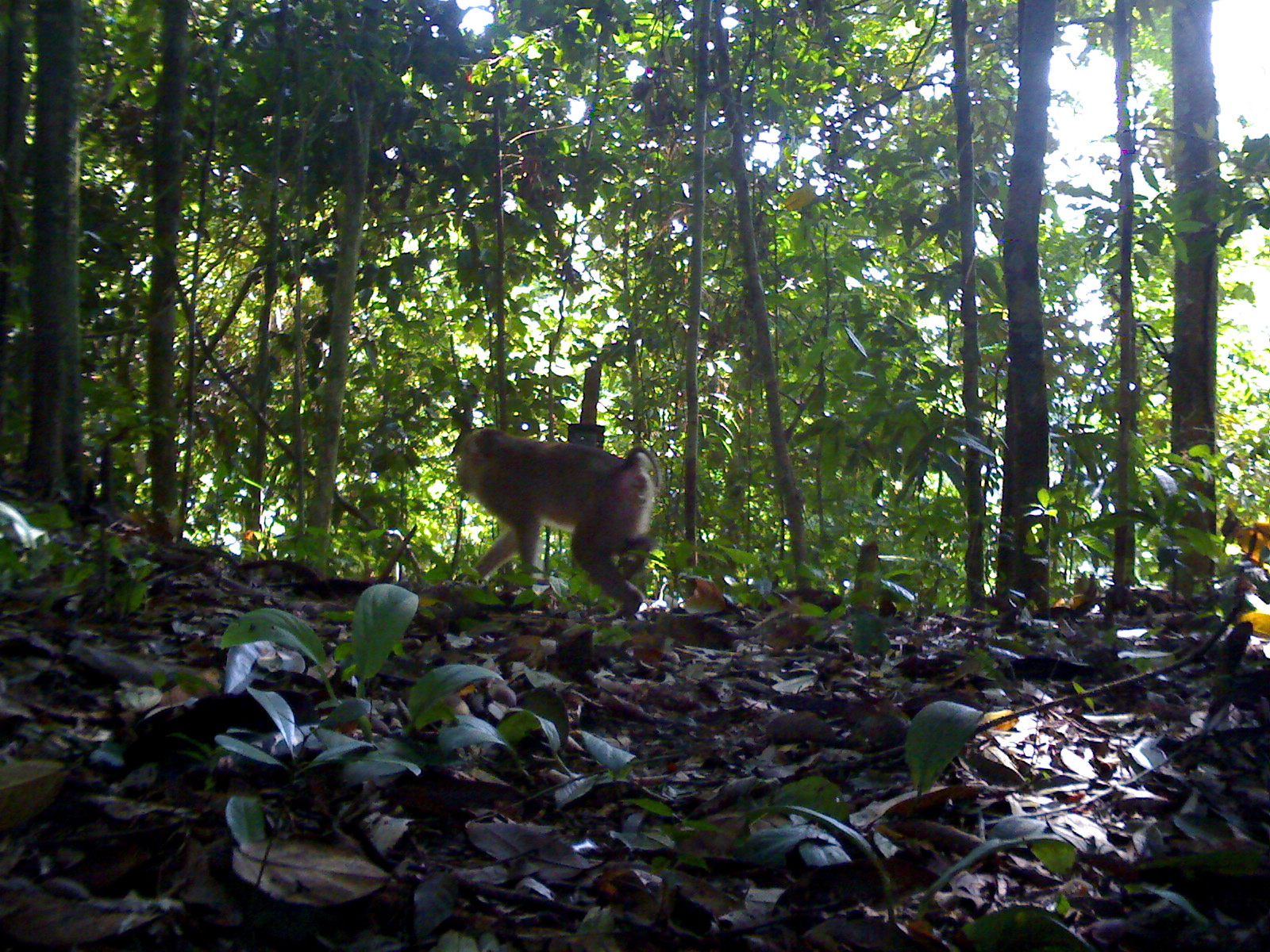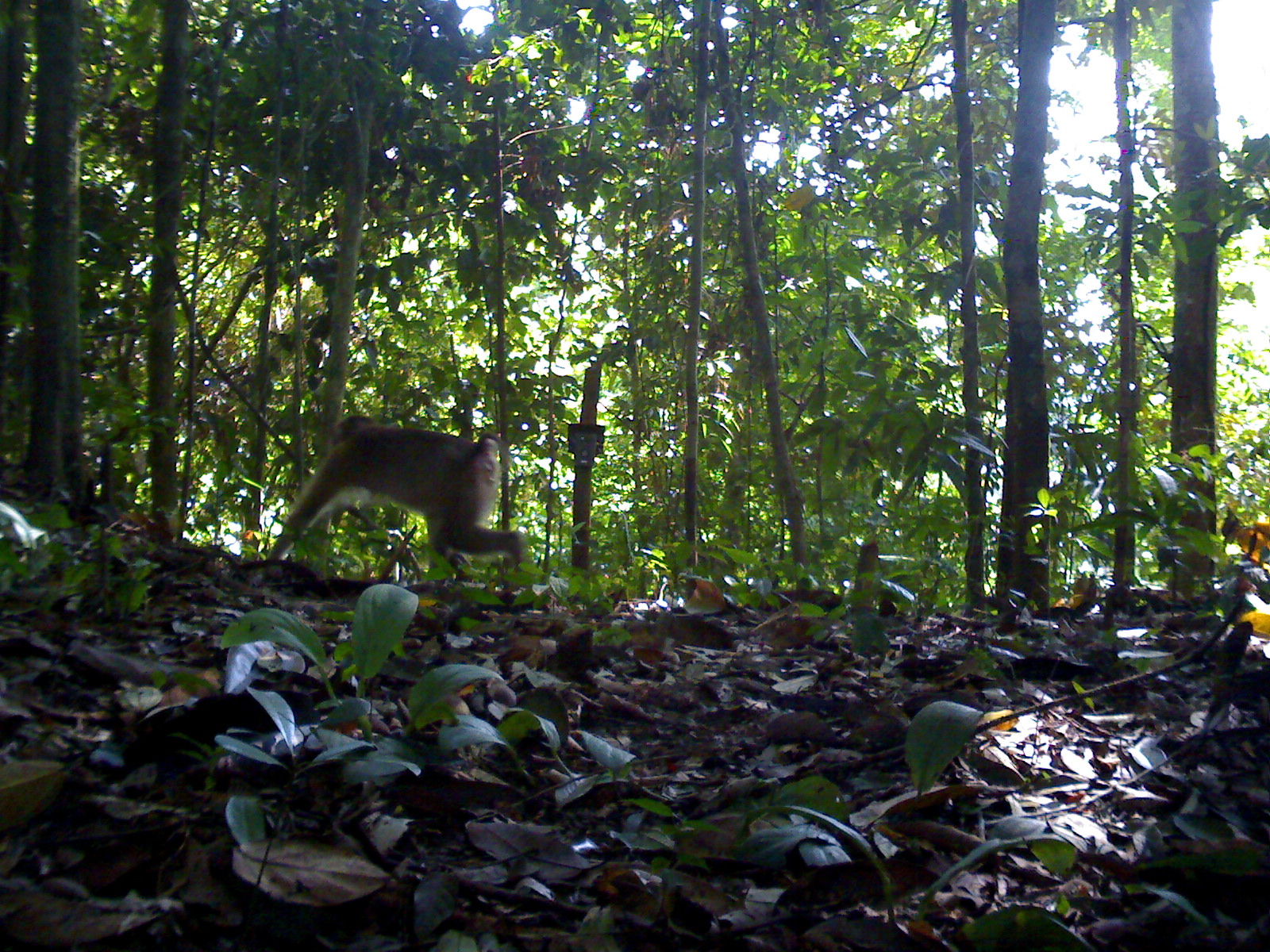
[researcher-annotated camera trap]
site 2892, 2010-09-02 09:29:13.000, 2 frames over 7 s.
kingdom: Animalia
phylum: Chordata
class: Mammalia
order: Primates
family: Cercopithecidae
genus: Macaca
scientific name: Macaca nemestrina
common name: southern pig-tailed macaque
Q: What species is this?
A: Macaca nemestrina (southern pig-tailed macaque).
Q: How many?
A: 1.